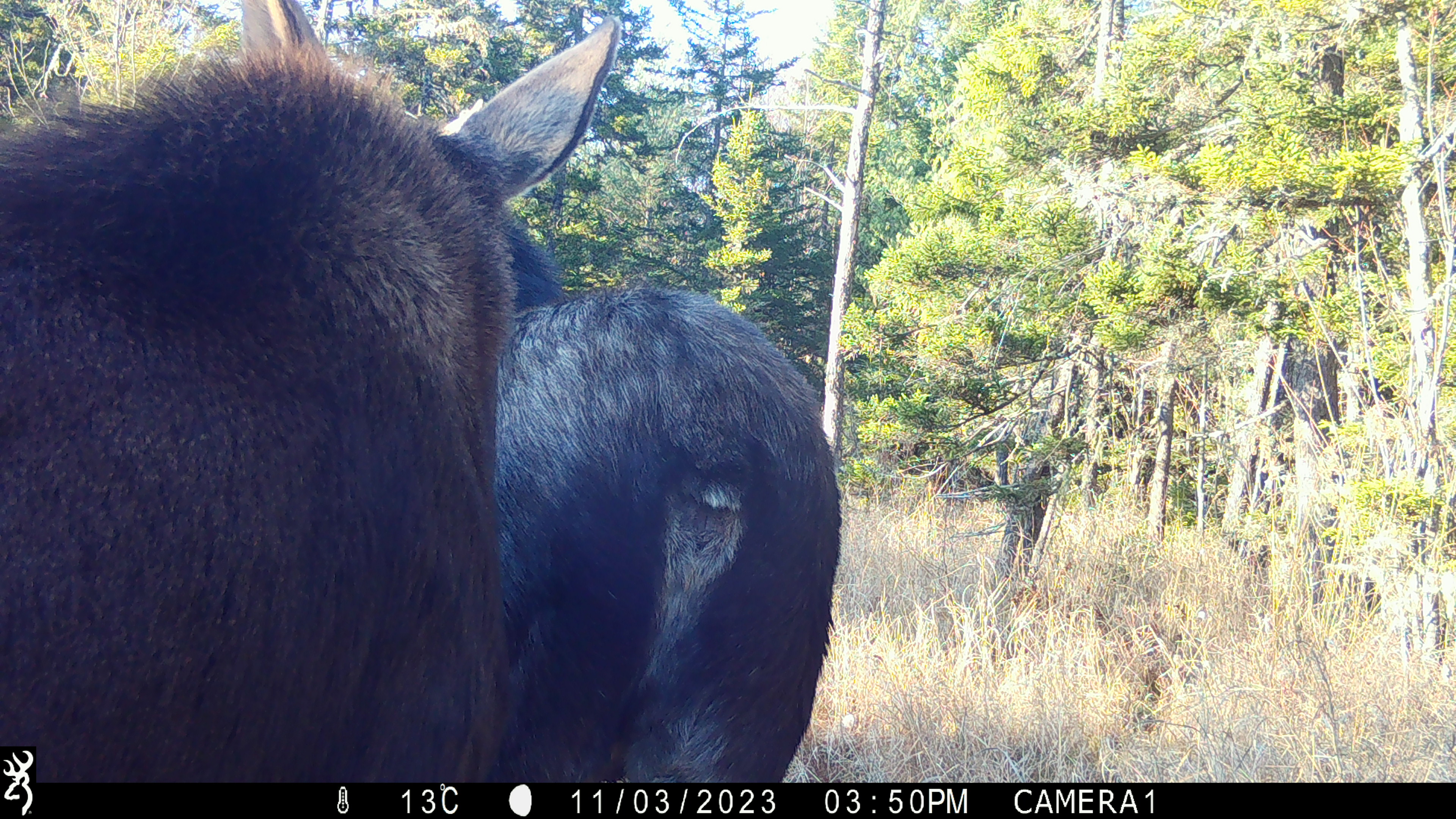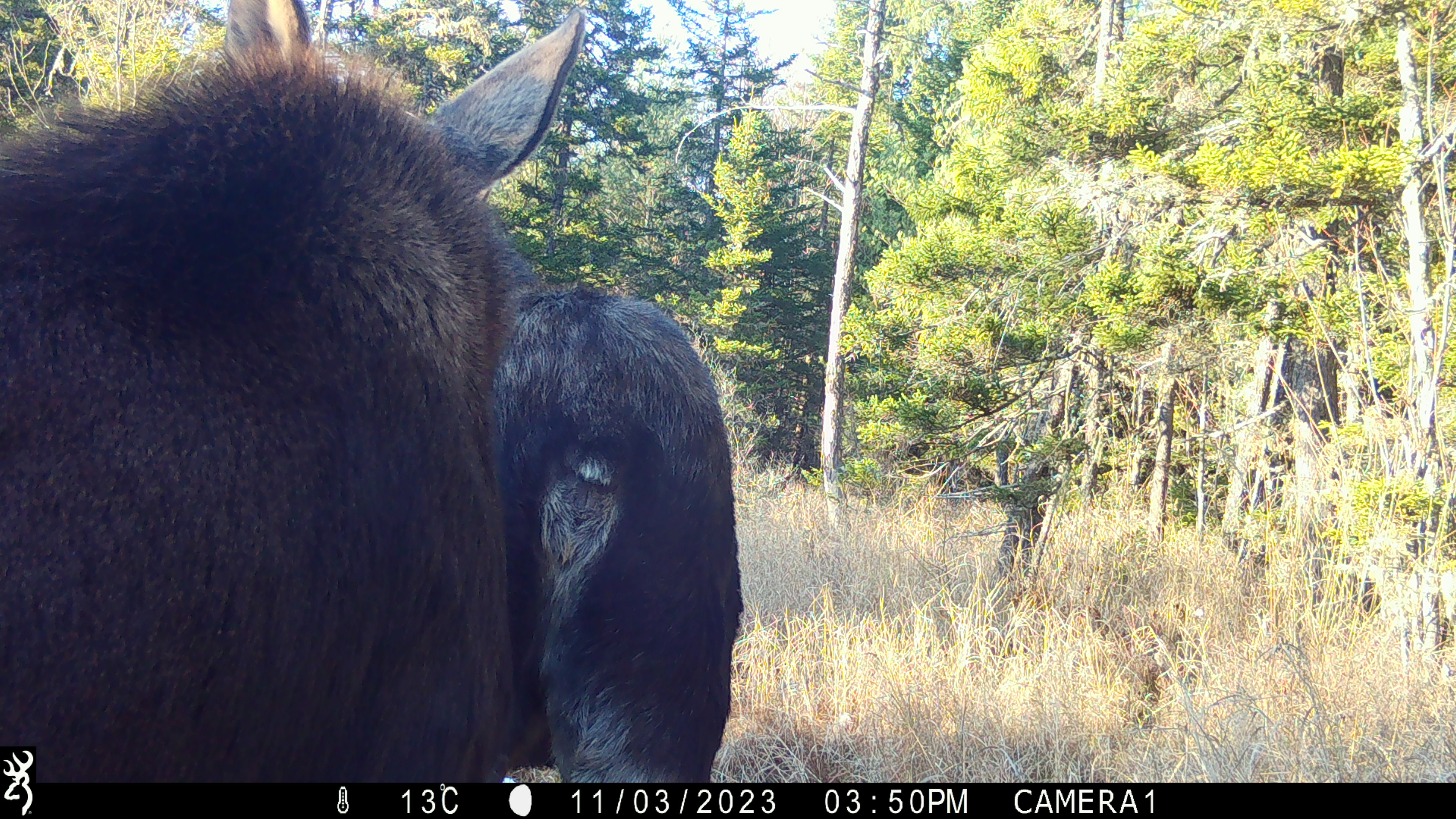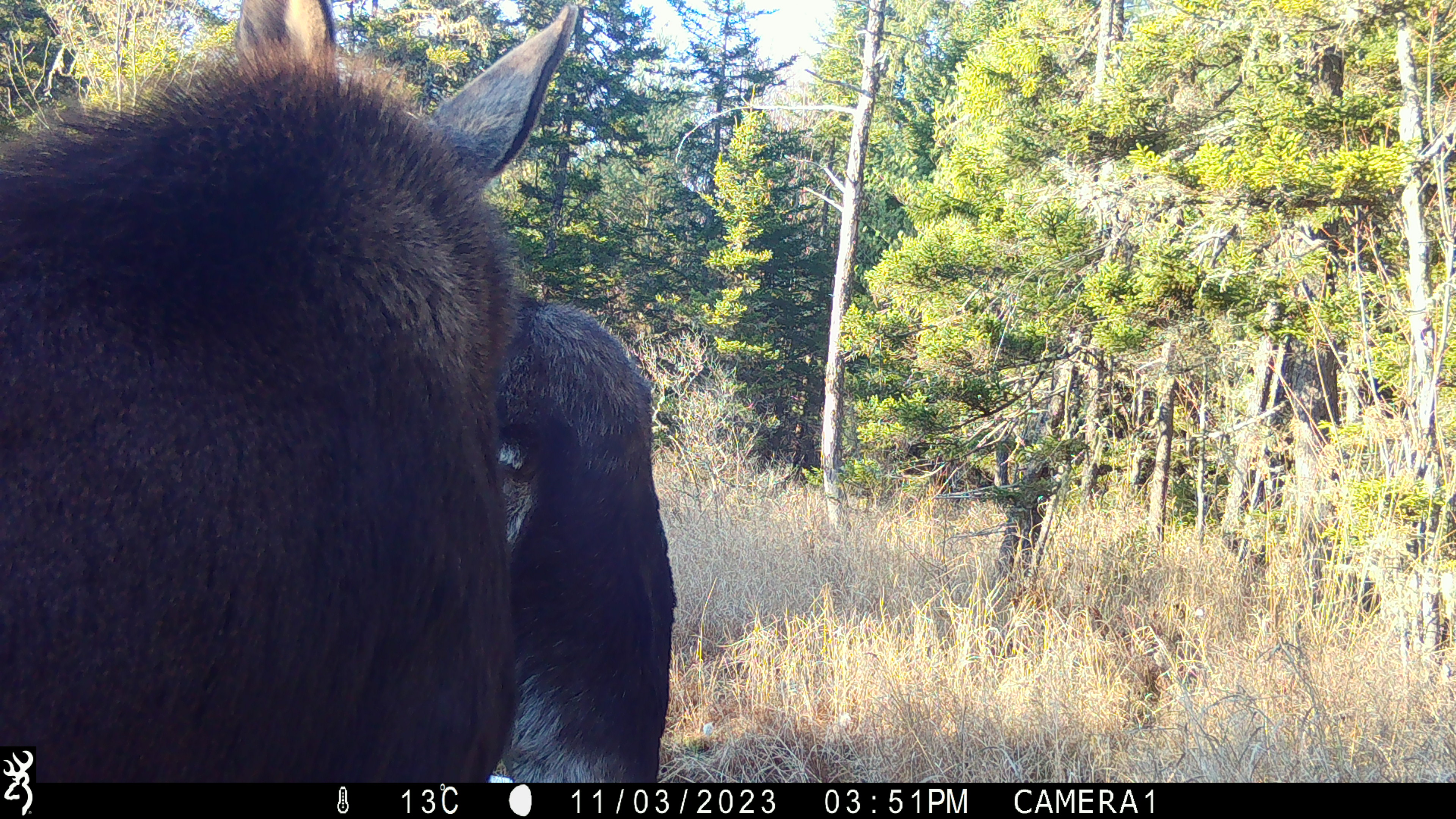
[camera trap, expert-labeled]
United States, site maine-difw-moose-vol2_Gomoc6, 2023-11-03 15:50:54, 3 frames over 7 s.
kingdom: Animalia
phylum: Chordata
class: Mammalia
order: Artiodactyla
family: Cervidae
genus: Alces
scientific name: Alces alces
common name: moose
Moose (Alces alces).